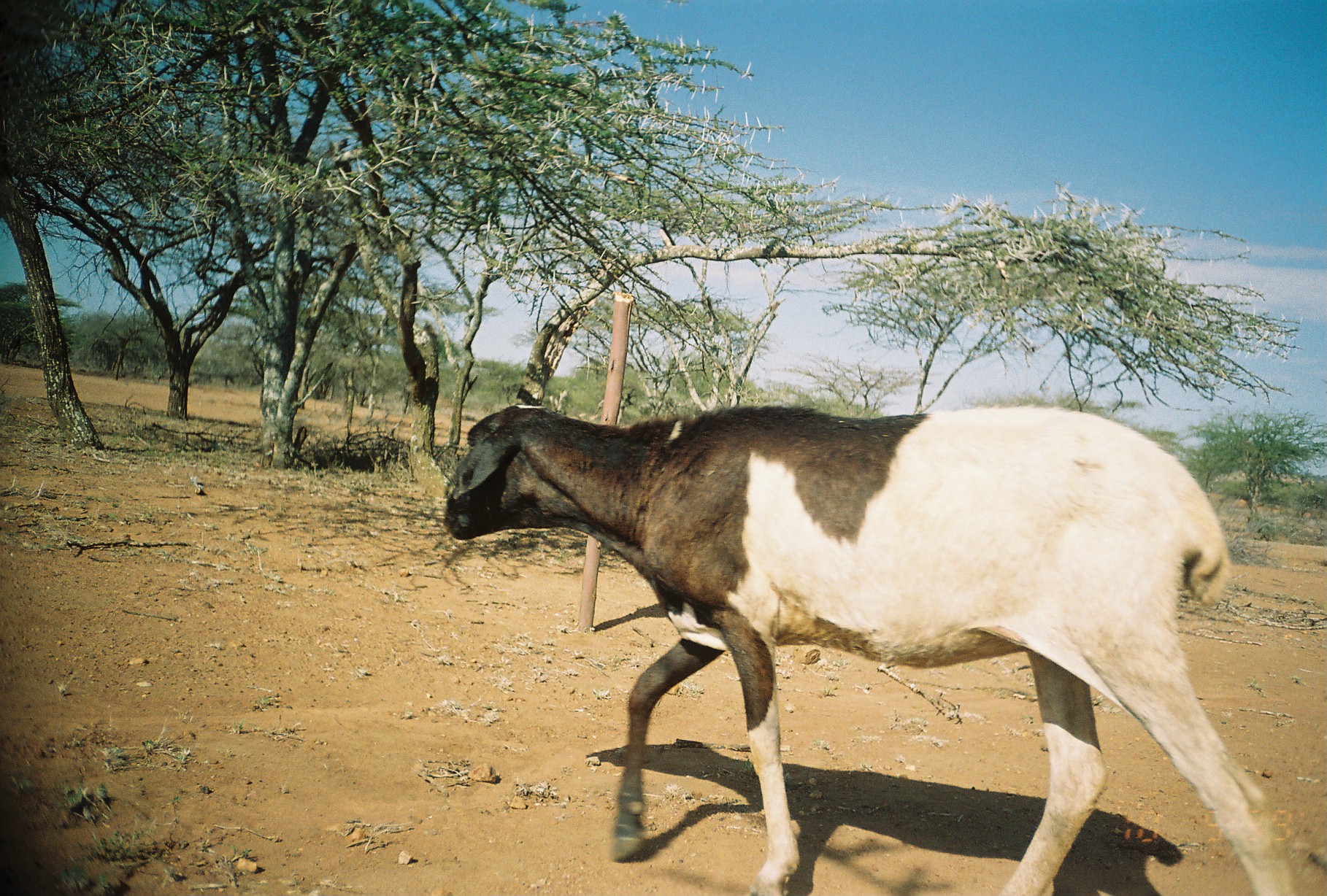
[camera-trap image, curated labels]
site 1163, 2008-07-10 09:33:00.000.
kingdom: Animalia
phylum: Chordata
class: Mammalia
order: Artiodactyla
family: Bovidae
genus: Ovis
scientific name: Ovis aries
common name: domestic sheep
Ovis aries (domestic sheep), count 1.